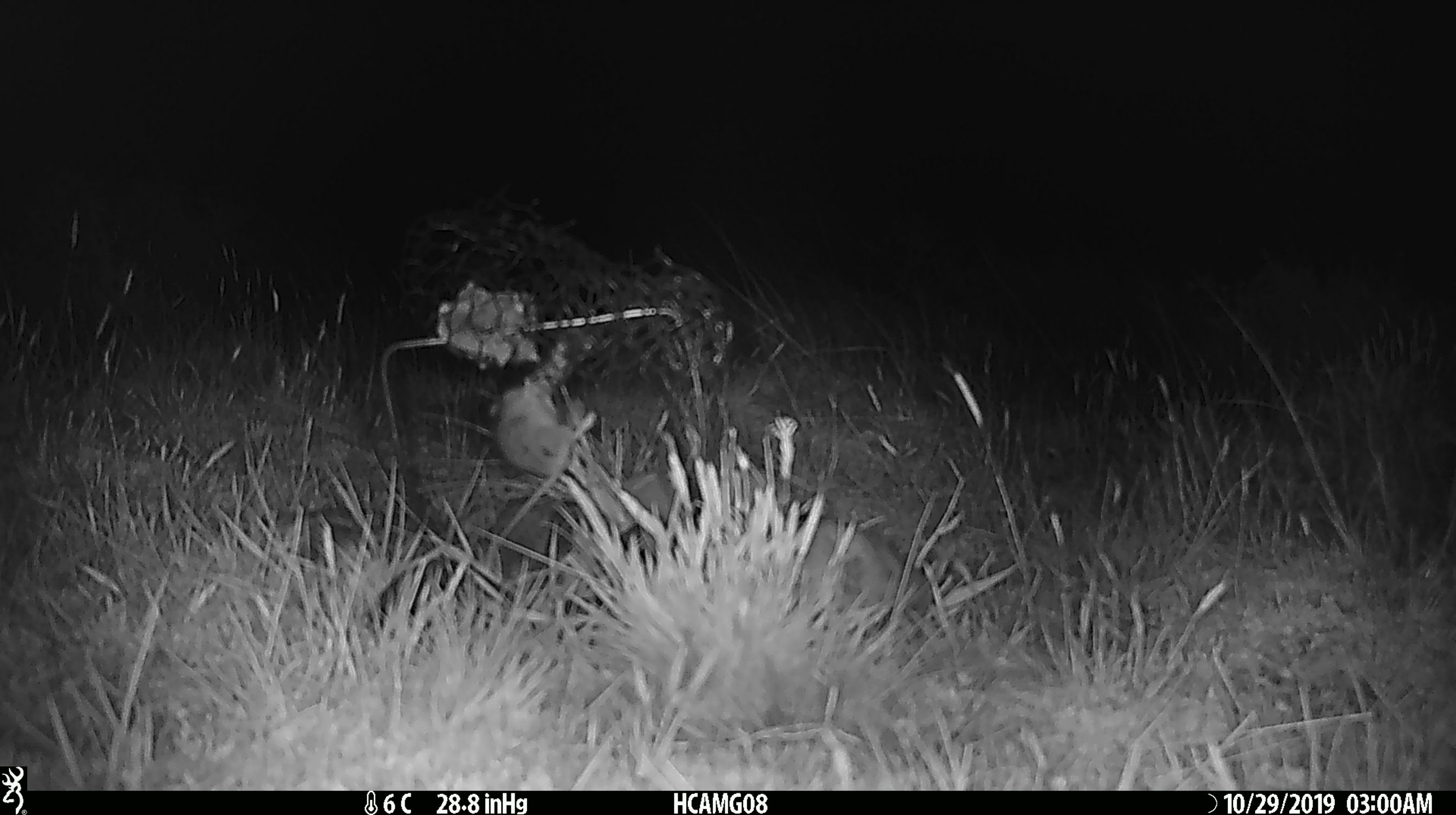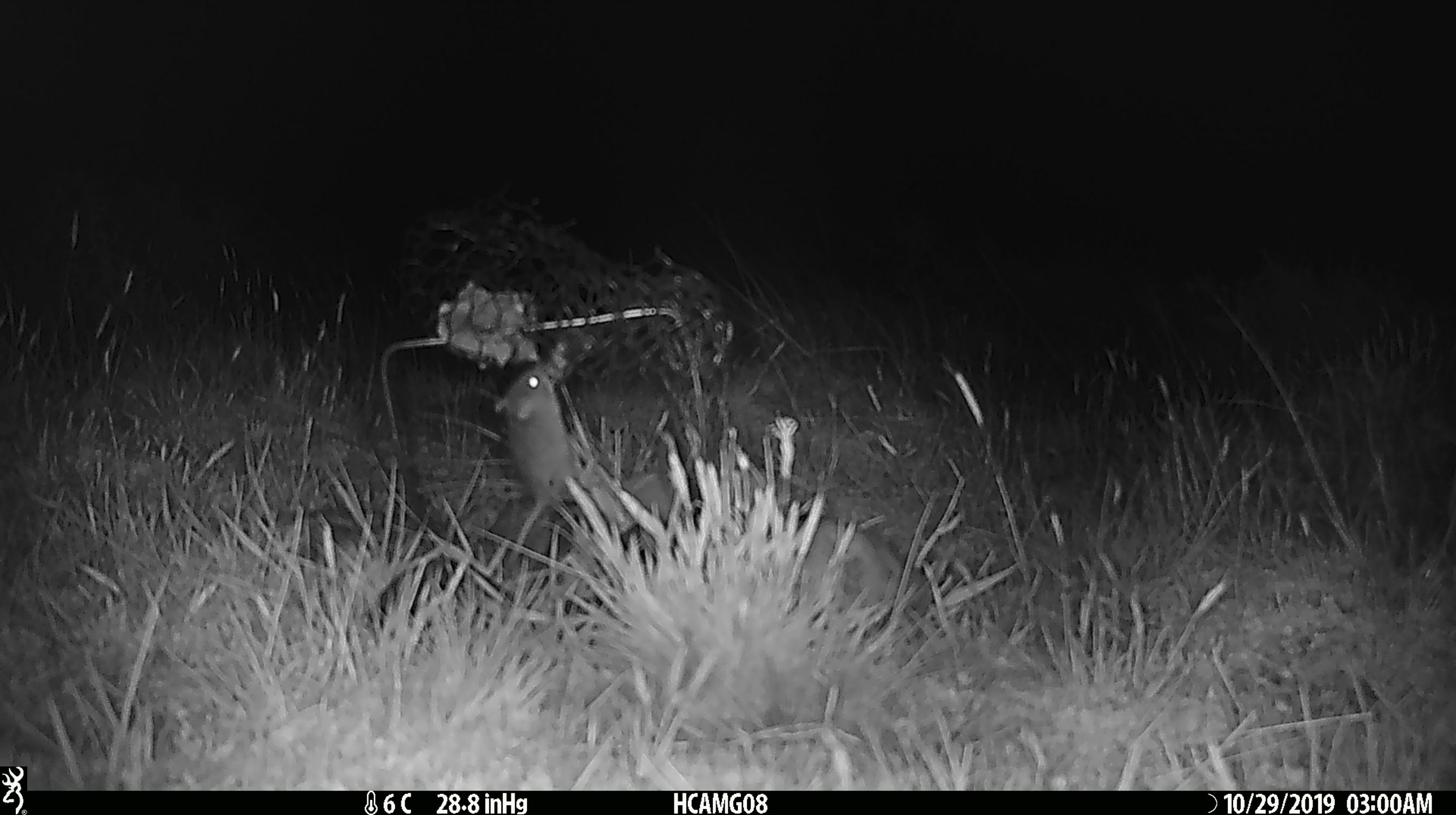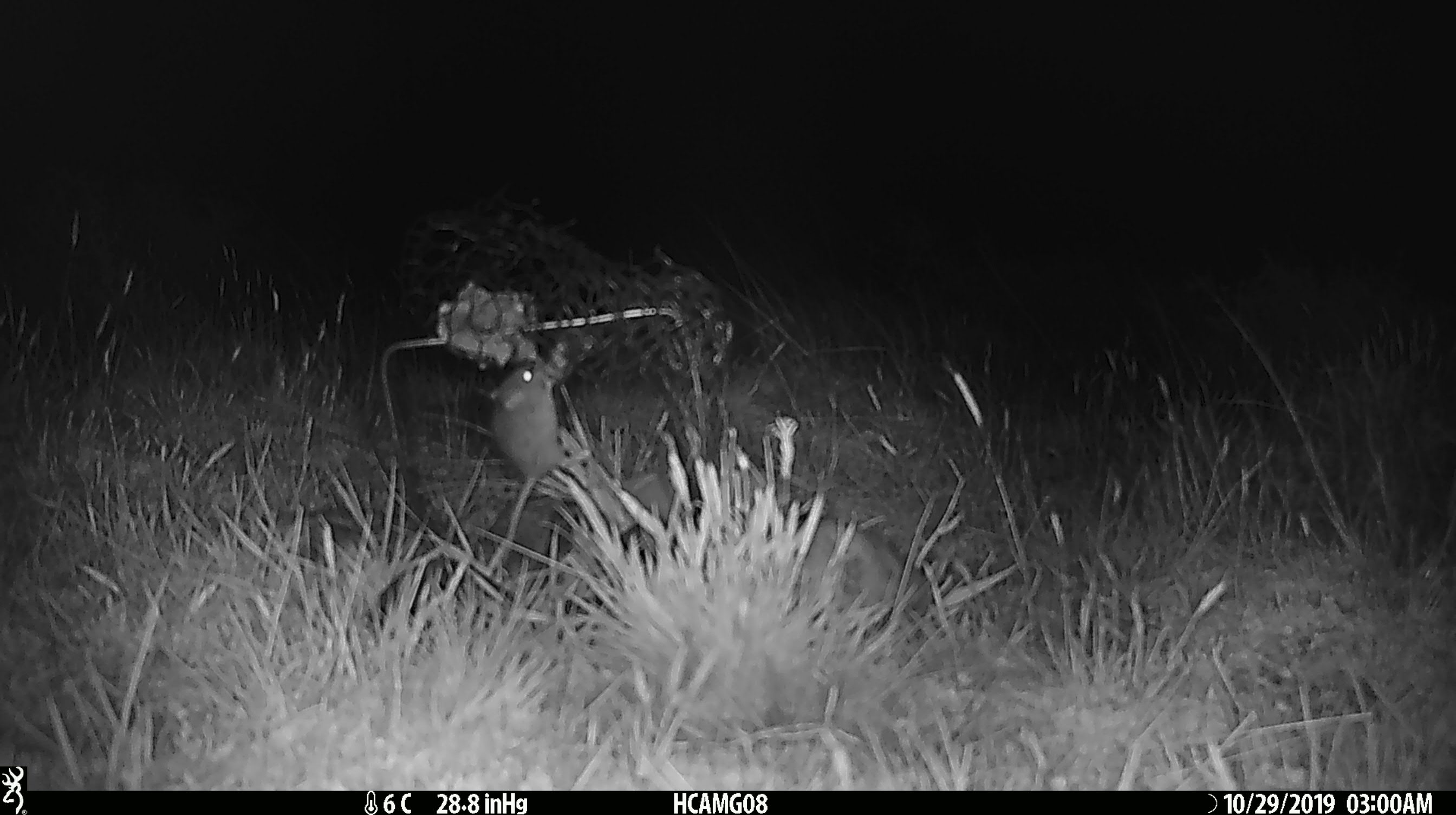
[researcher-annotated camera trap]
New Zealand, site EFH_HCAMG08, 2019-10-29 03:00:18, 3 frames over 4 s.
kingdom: Animalia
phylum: Chordata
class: Mammalia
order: Rodentia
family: Muridae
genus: Mus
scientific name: Mus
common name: mouse